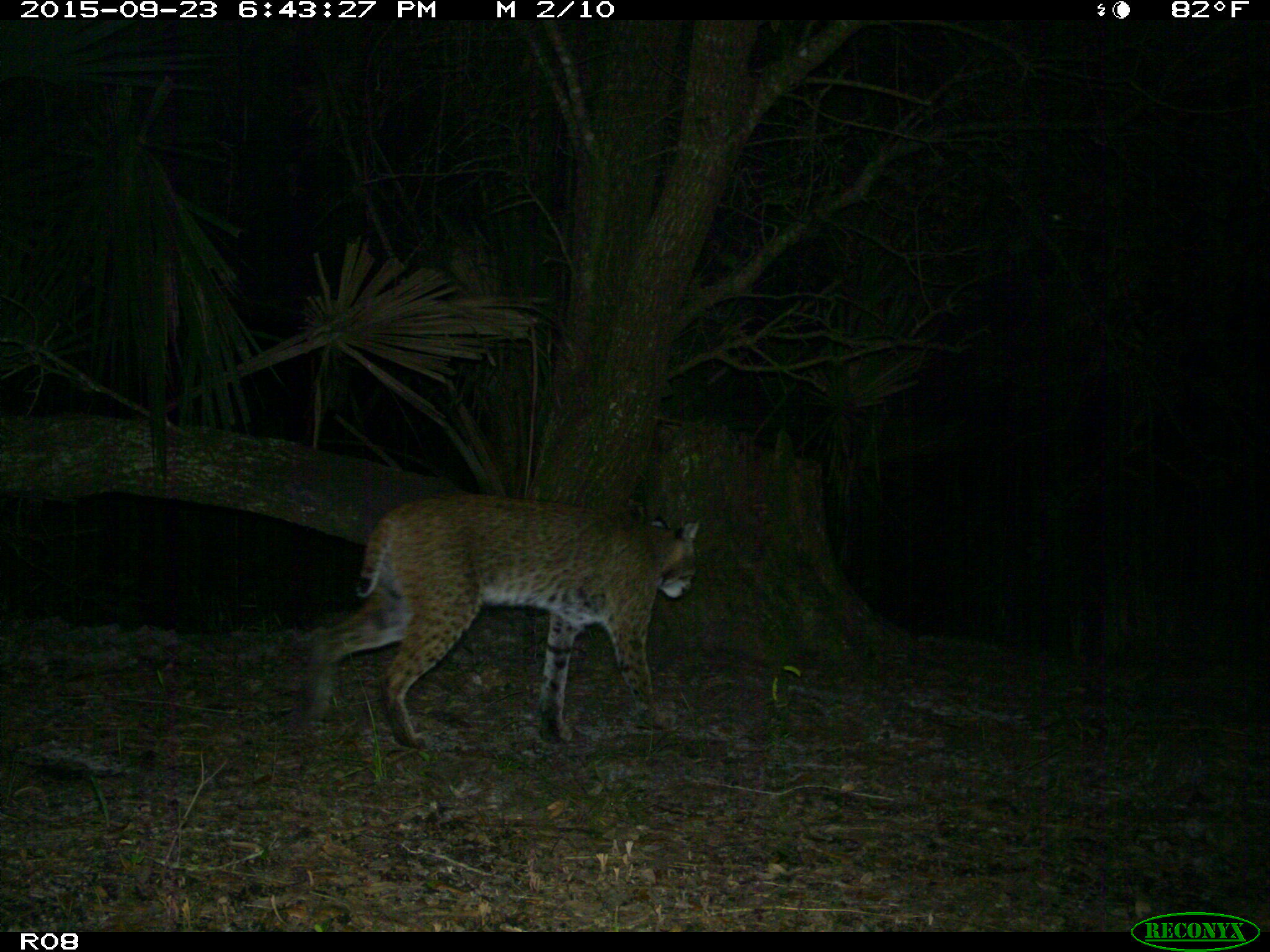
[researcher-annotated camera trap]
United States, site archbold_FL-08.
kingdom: Animalia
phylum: Chordata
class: Mammalia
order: Carnivora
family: Felidae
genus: Lynx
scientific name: Lynx rufus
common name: bobcat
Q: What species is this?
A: Lynx rufus (bobcat).